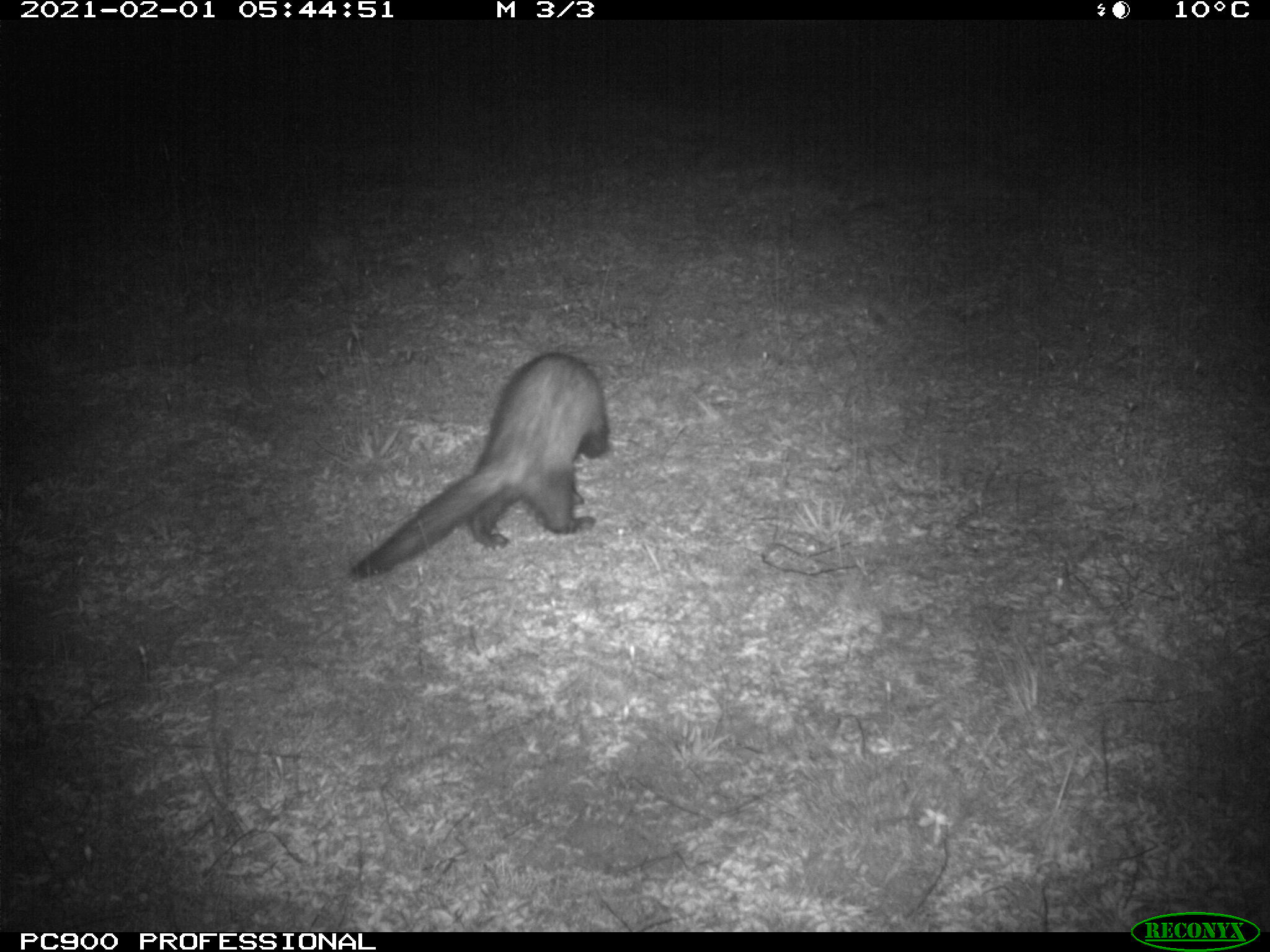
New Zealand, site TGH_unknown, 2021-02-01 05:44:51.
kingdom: Animalia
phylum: Chordata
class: Mammalia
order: Carnivora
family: Mustelidae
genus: Mustela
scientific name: Mustela furo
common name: ferret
Ferret (Mustela furo).